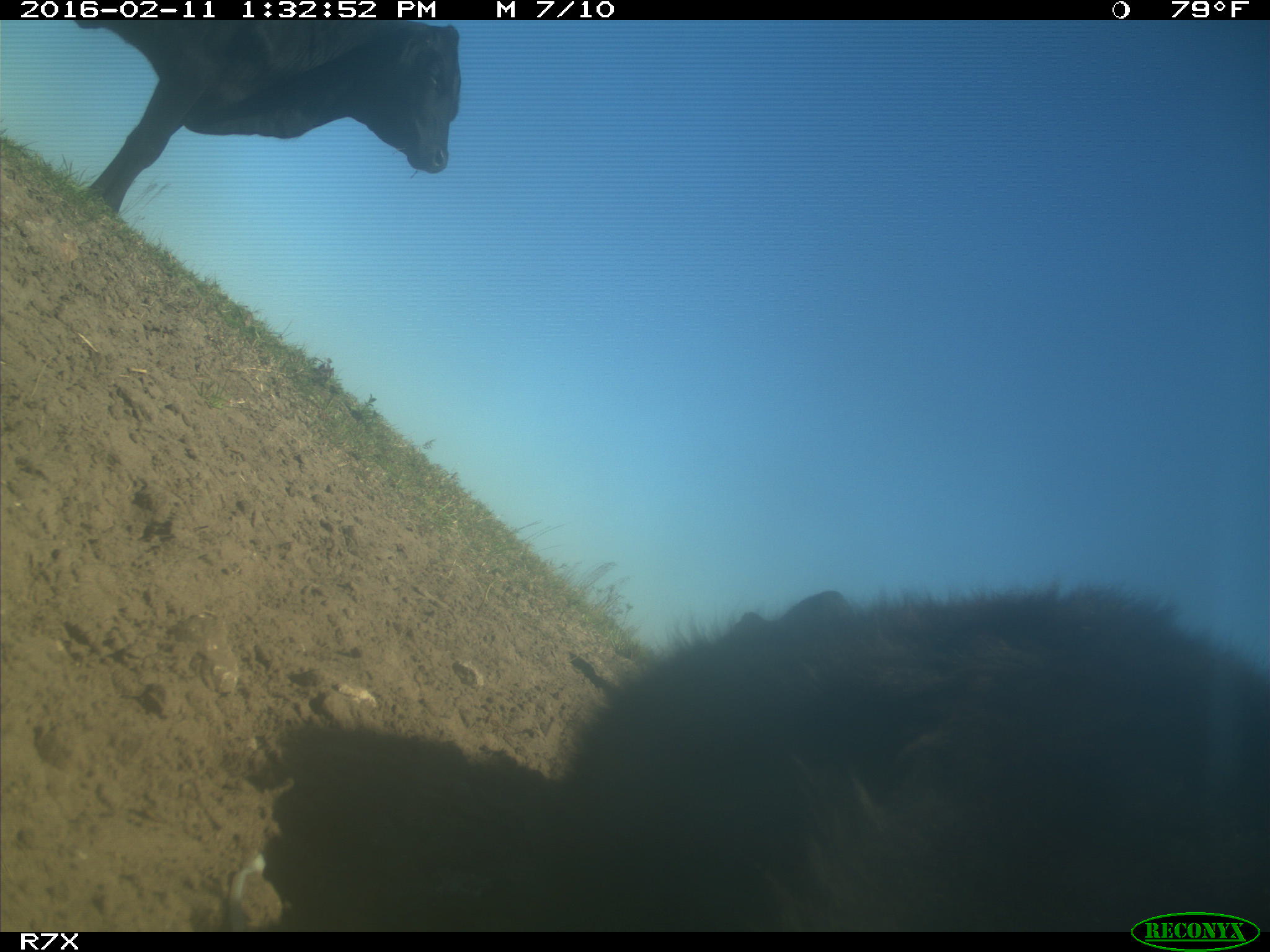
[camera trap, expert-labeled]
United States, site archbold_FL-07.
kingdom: Animalia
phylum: Chordata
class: Mammalia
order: Artiodactyla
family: Bovidae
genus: Bos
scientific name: Bos taurus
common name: domestic cow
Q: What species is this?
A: Bos taurus (domestic cow).